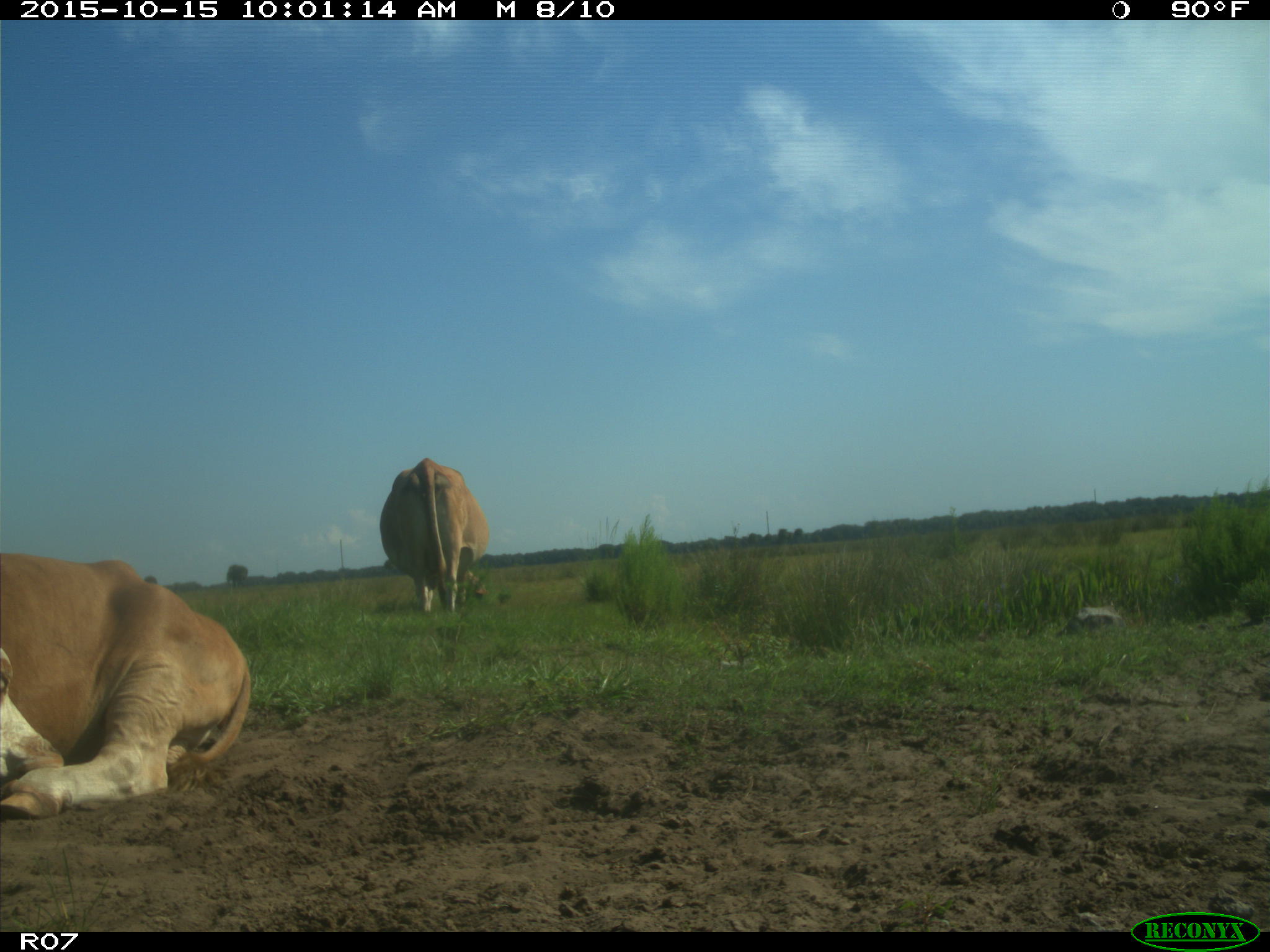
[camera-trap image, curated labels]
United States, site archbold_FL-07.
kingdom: Animalia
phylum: Chordata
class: Mammalia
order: Artiodactyla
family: Bovidae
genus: Bos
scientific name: Bos taurus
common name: domestic cow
Bos taurus (domestic cow).